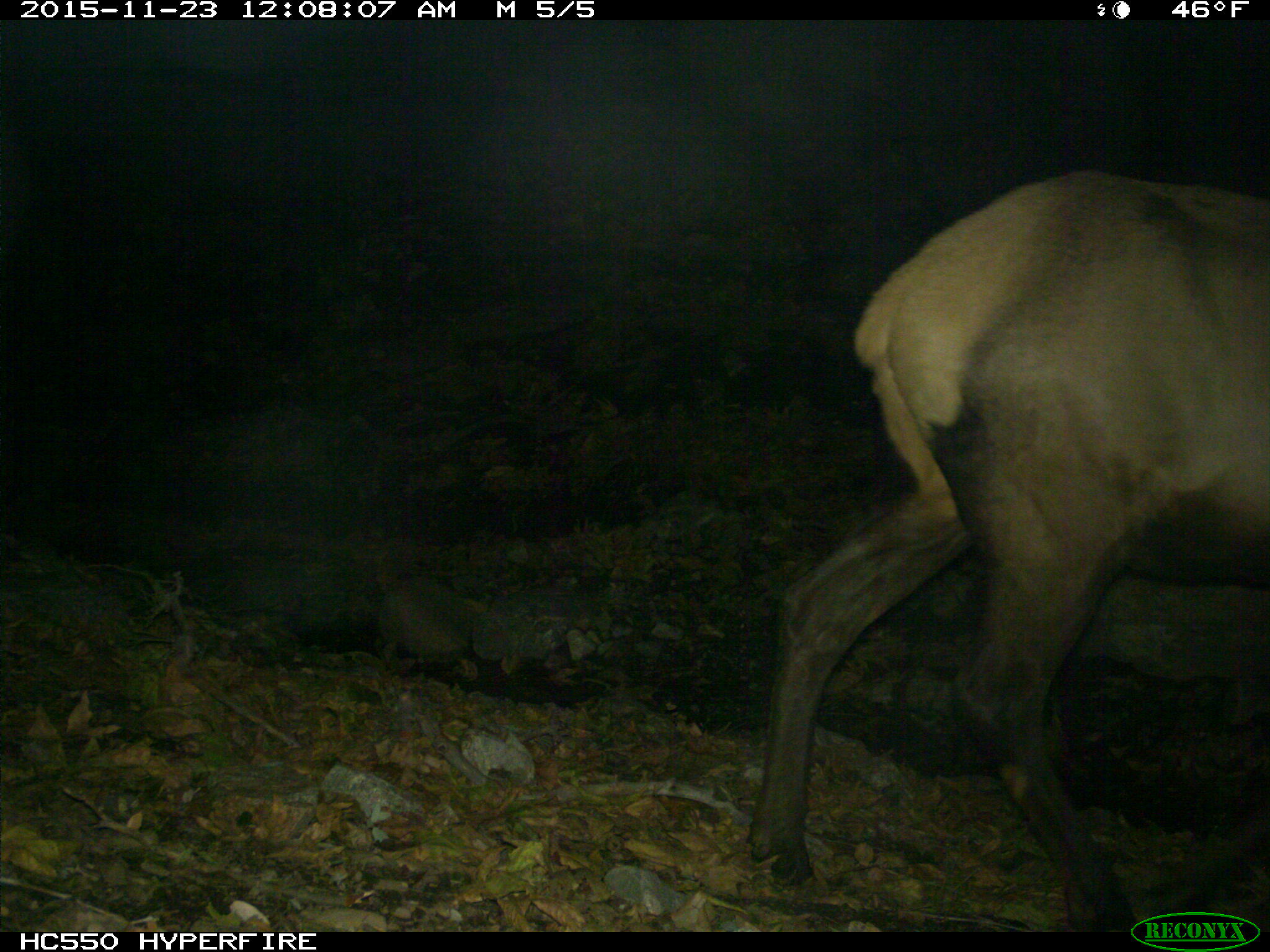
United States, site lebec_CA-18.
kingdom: Animalia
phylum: Chordata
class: Mammalia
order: Artiodactyla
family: Cervidae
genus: Cervus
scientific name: Cervus canadensis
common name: elk